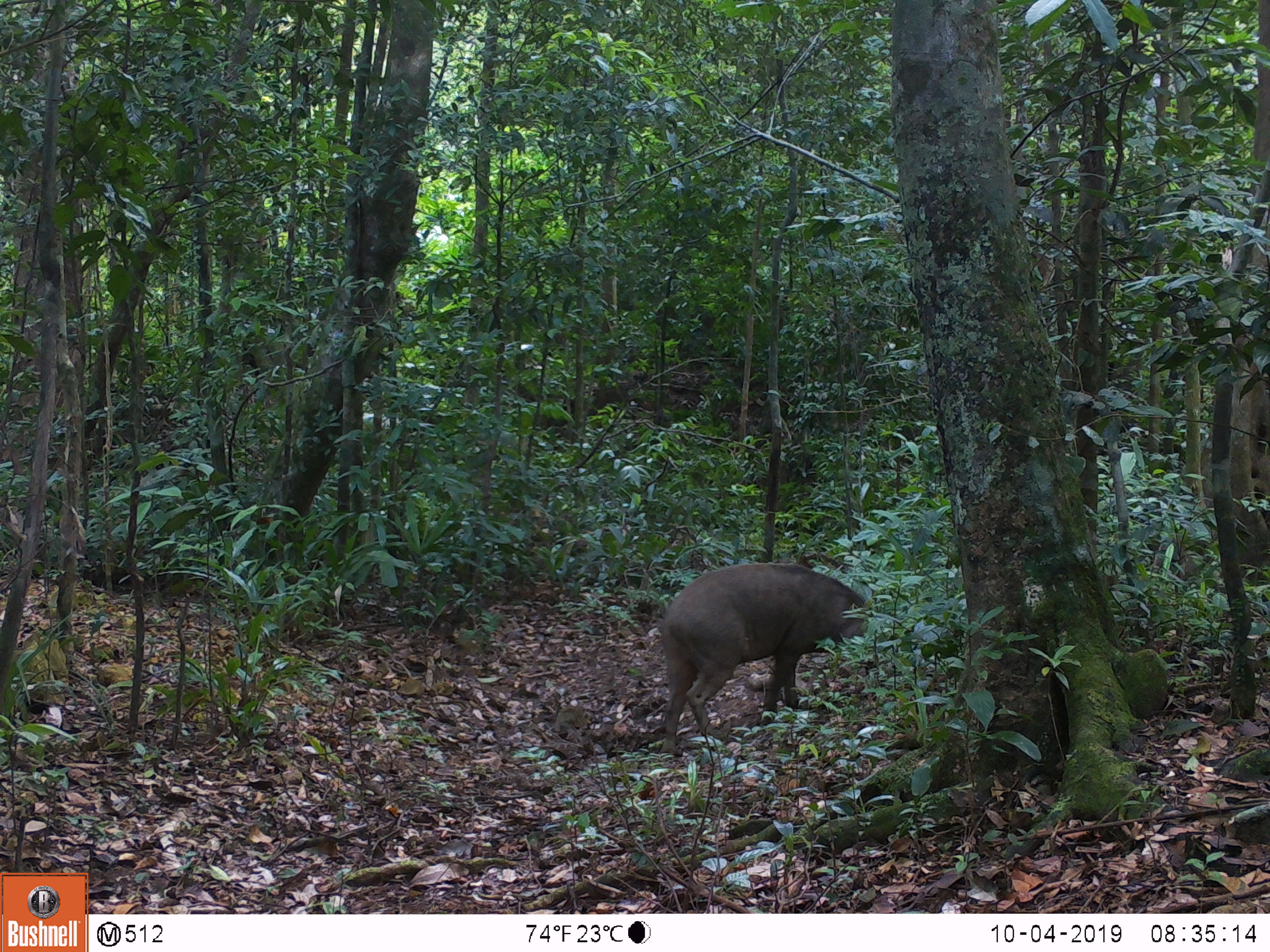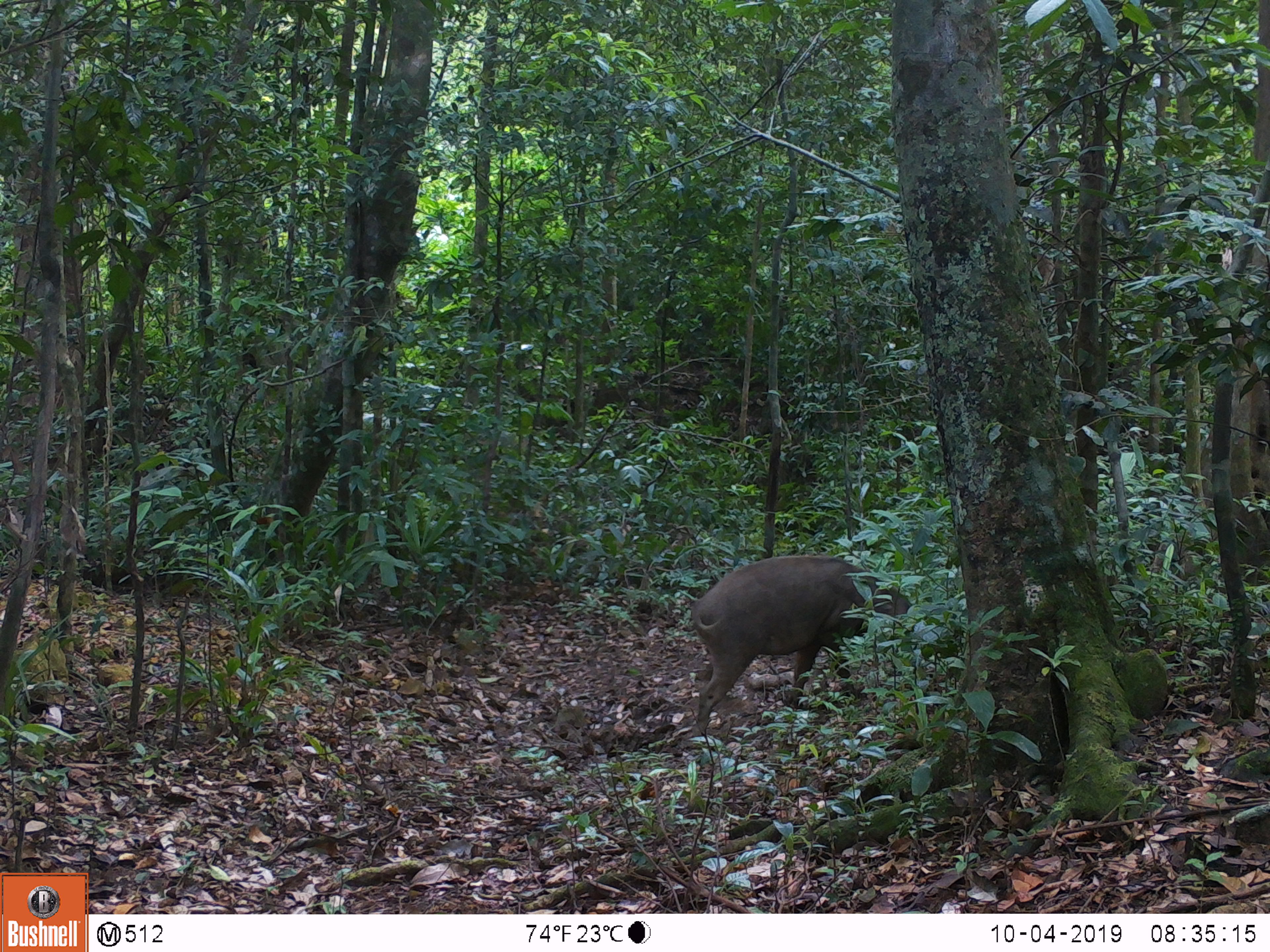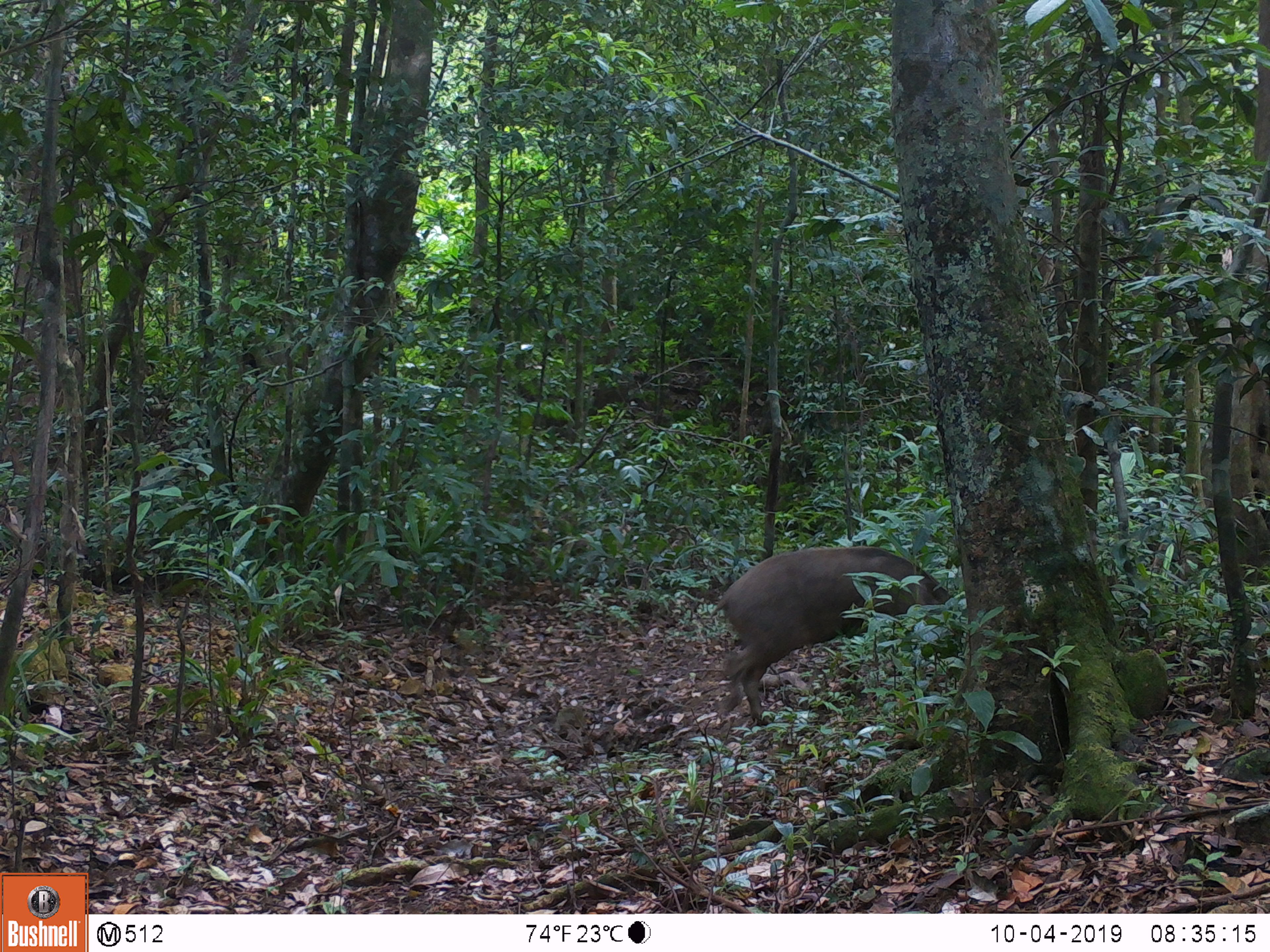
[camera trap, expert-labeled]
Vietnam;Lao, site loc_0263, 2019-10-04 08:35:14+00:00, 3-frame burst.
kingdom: Animalia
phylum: Chordata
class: Mammalia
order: Artiodactyla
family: Suidae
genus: Sus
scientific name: Sus scrofa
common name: eurasian wild pig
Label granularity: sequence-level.